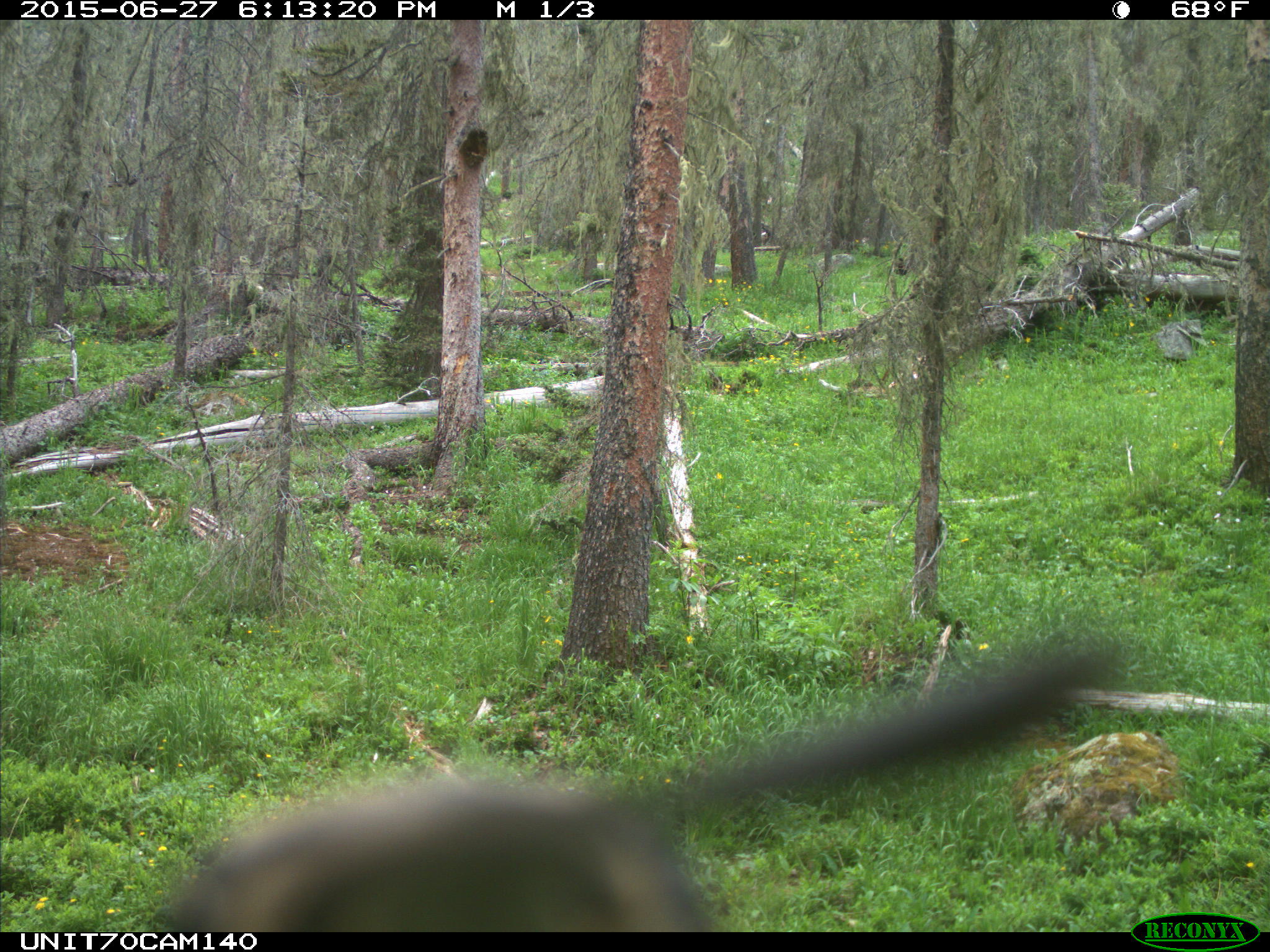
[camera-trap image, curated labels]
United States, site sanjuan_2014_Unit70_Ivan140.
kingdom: Animalia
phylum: Chordata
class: Aves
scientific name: Aves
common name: birds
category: unidentified bird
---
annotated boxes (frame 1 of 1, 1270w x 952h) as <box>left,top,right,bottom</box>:
animal: <box>151,638,1124,932</box>